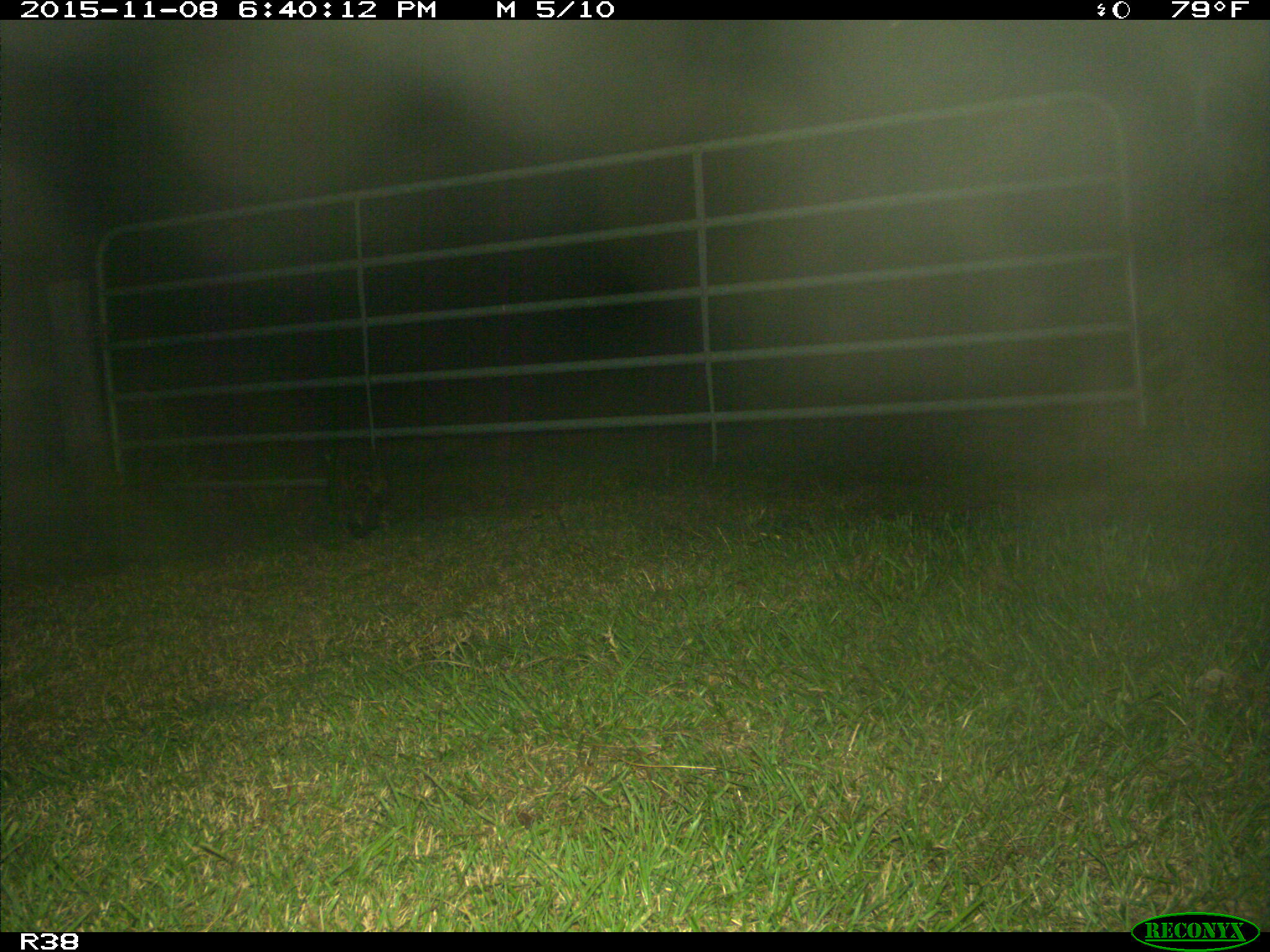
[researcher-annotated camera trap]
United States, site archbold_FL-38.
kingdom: Animalia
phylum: Chordata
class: Mammalia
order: Carnivora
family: Procyonidae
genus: Procyon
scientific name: Procyon lotor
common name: common raccoon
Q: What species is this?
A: Procyon lotor (common raccoon).